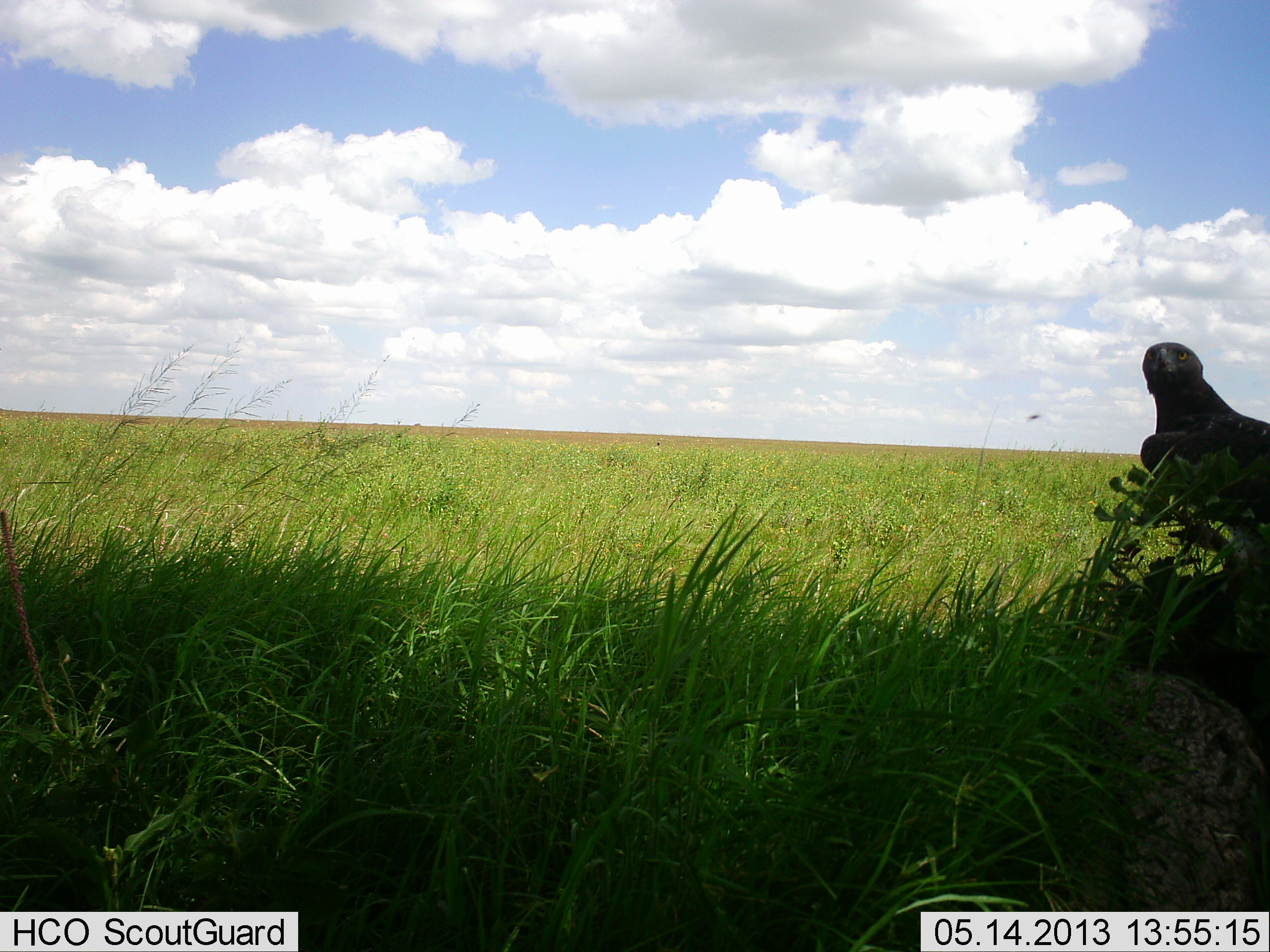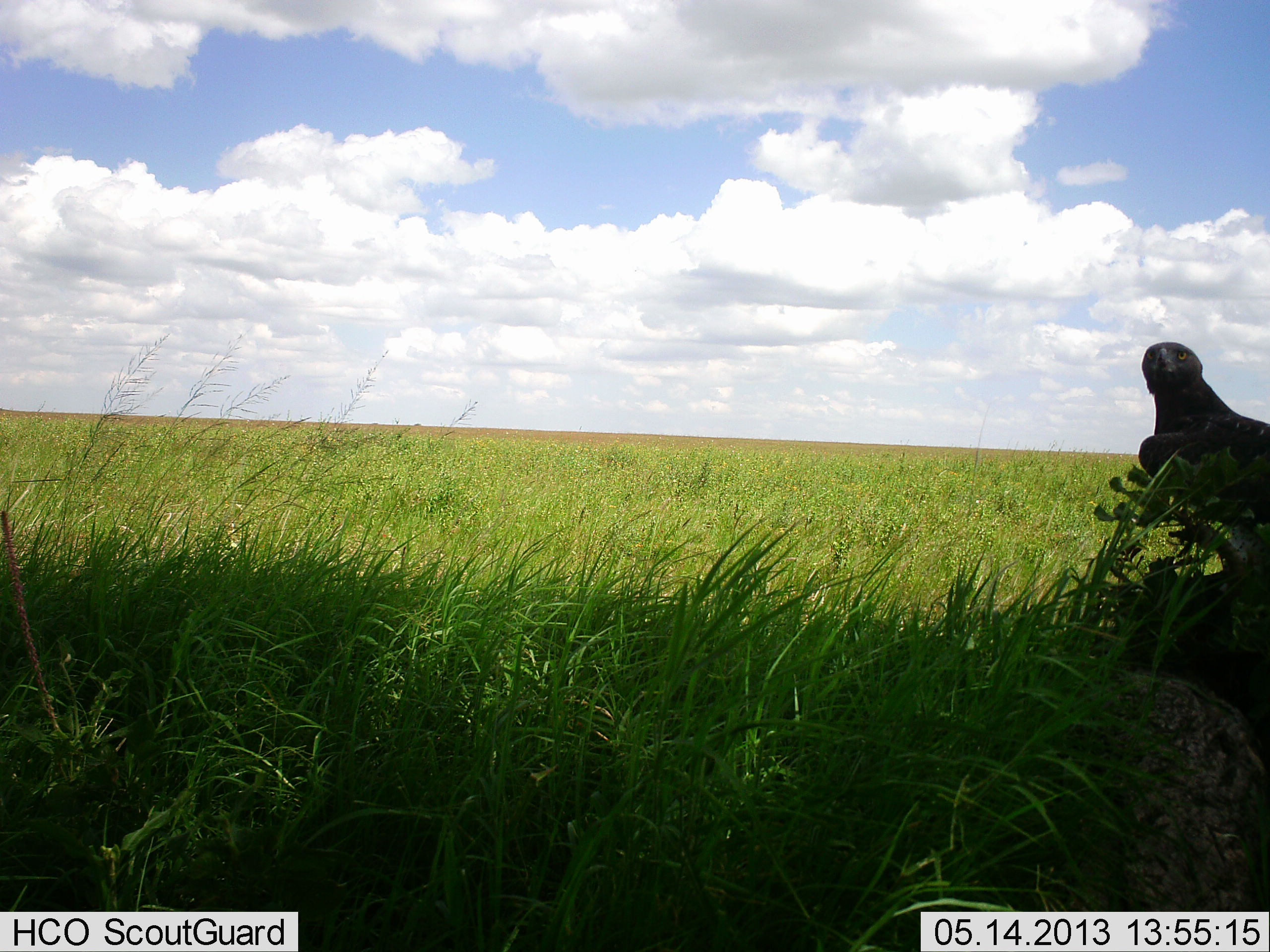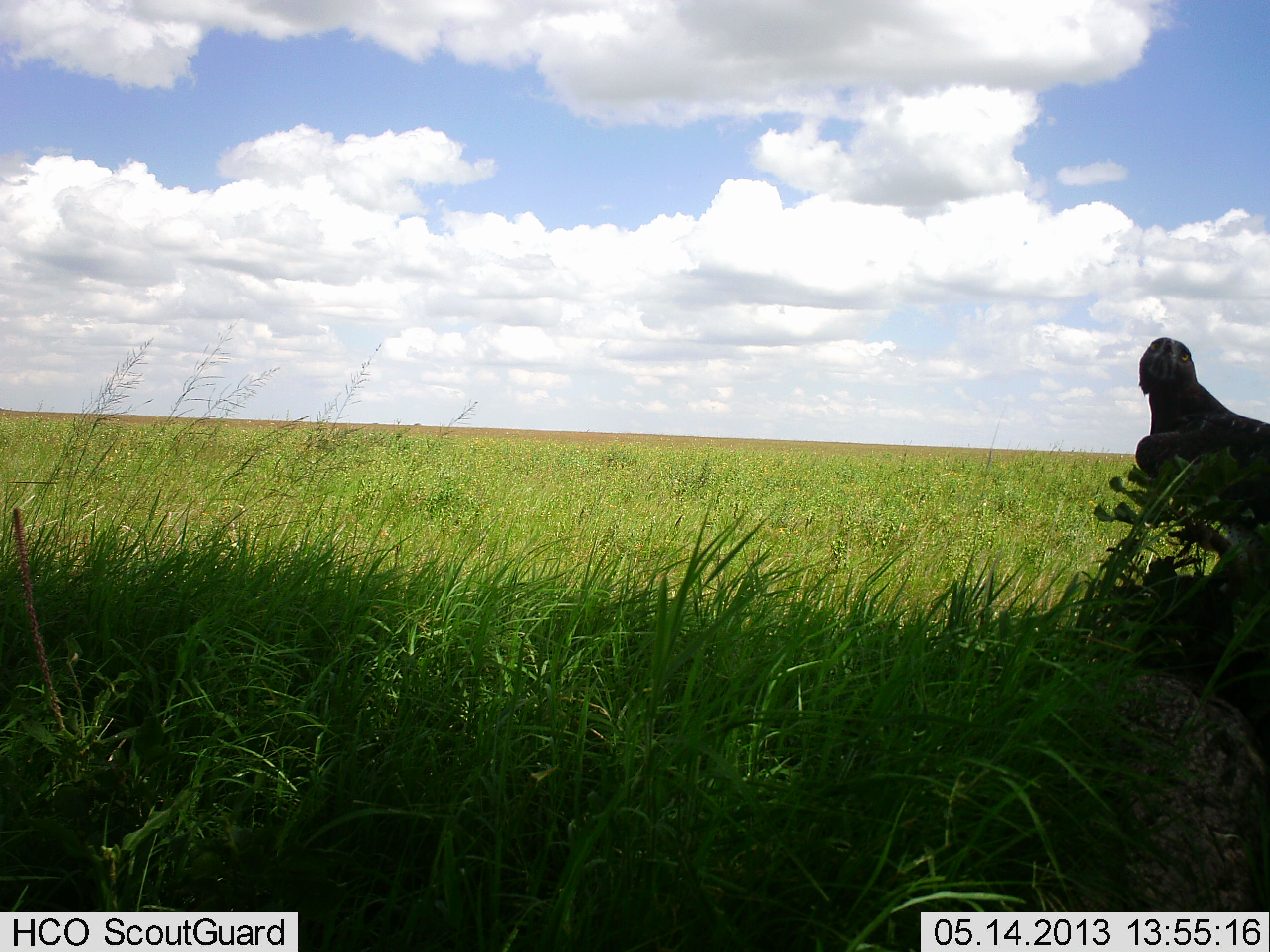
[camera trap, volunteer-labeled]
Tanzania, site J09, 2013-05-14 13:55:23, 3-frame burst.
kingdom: Animalia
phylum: Chordata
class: Aves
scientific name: Aves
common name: bird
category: otherbird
Otherbird (bird) (Aves), count 1. Behavior (volunteer vote fractions): standing 71%, resting 26%, moving 9%, interacting 0%. Young present (vote fraction): 0%. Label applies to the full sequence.